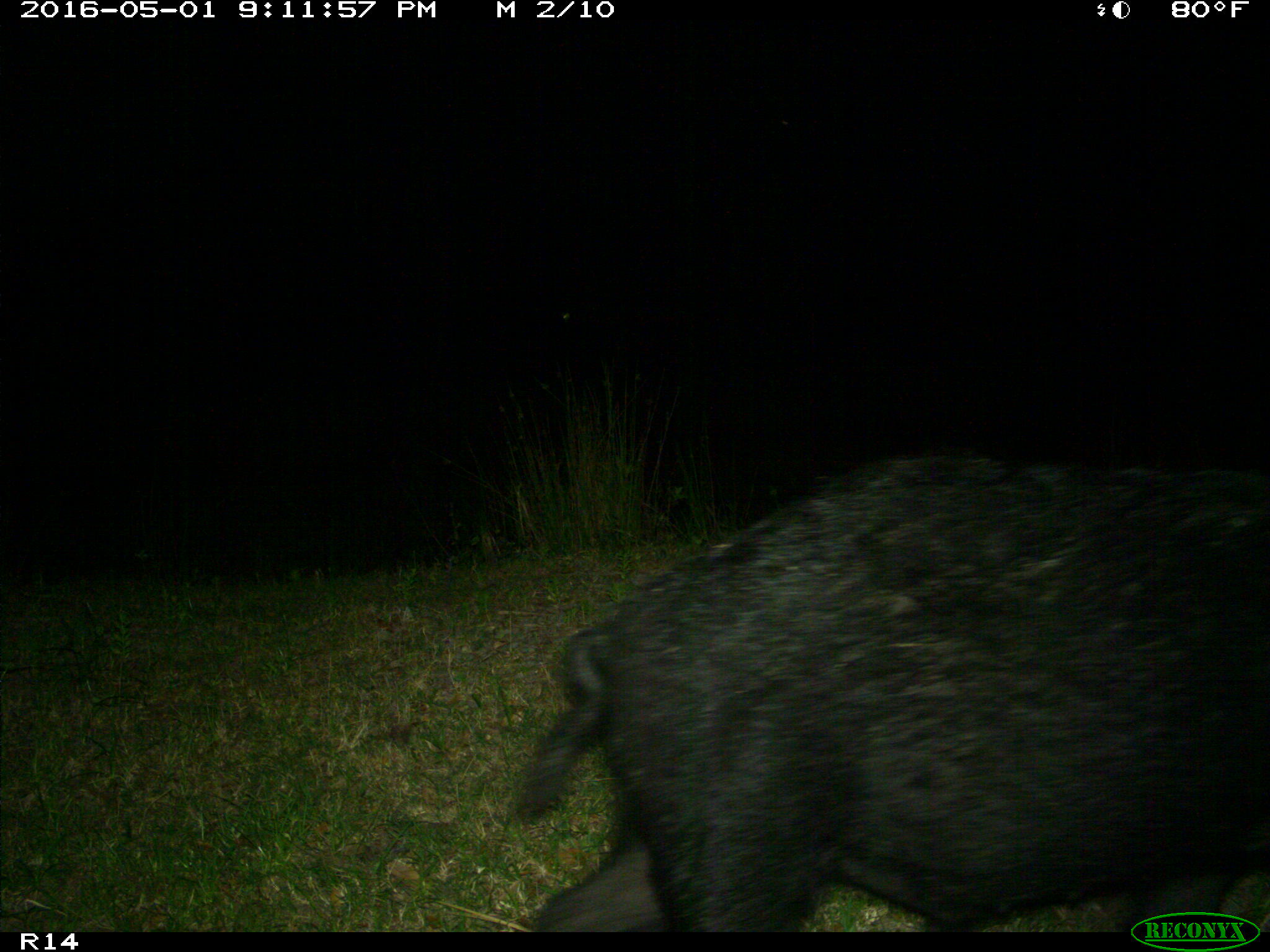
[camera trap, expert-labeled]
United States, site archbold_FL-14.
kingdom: Animalia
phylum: Chordata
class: Mammalia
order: Artiodactyla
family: Suidae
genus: Sus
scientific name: Sus scrofa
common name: wild boar